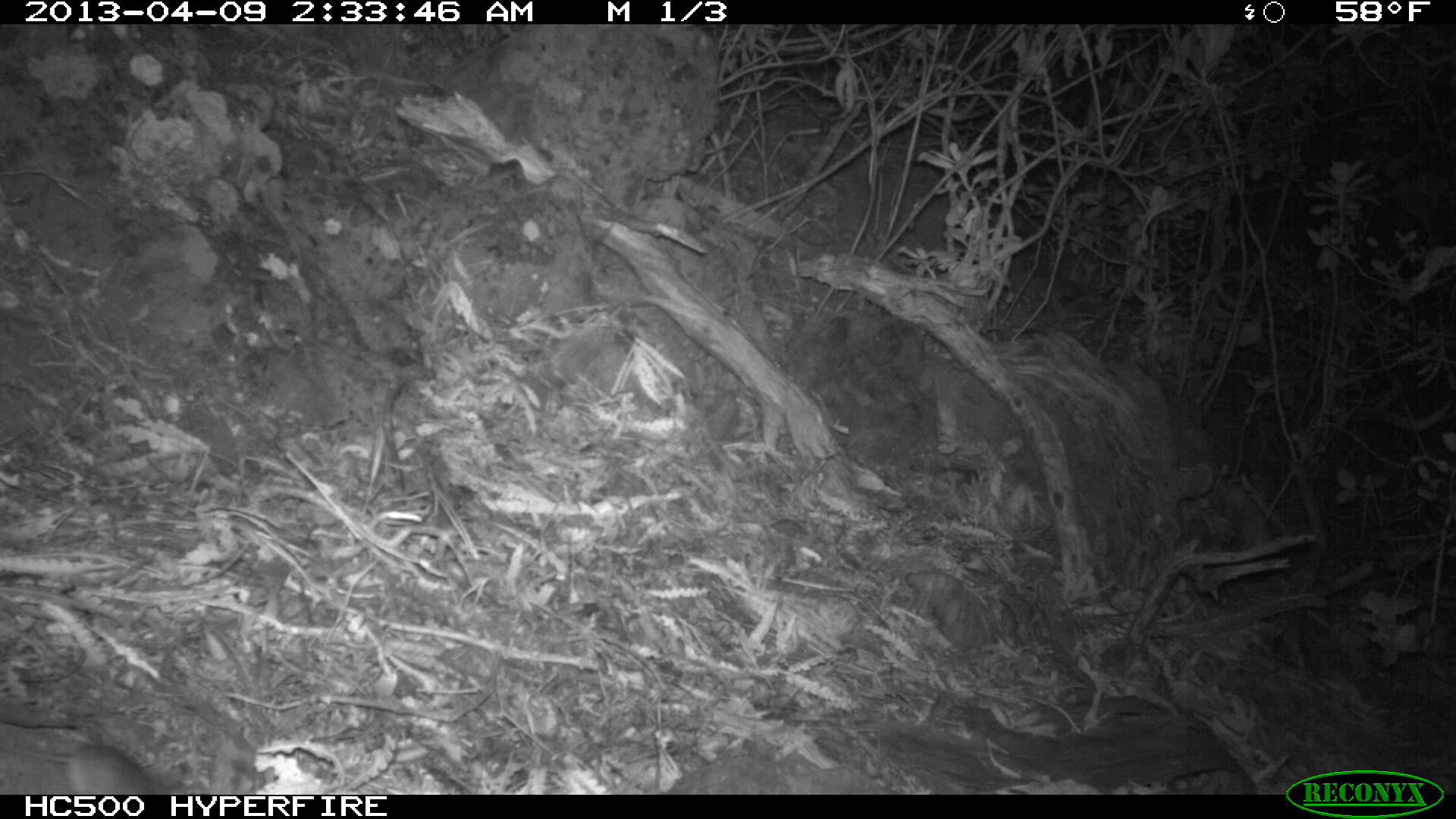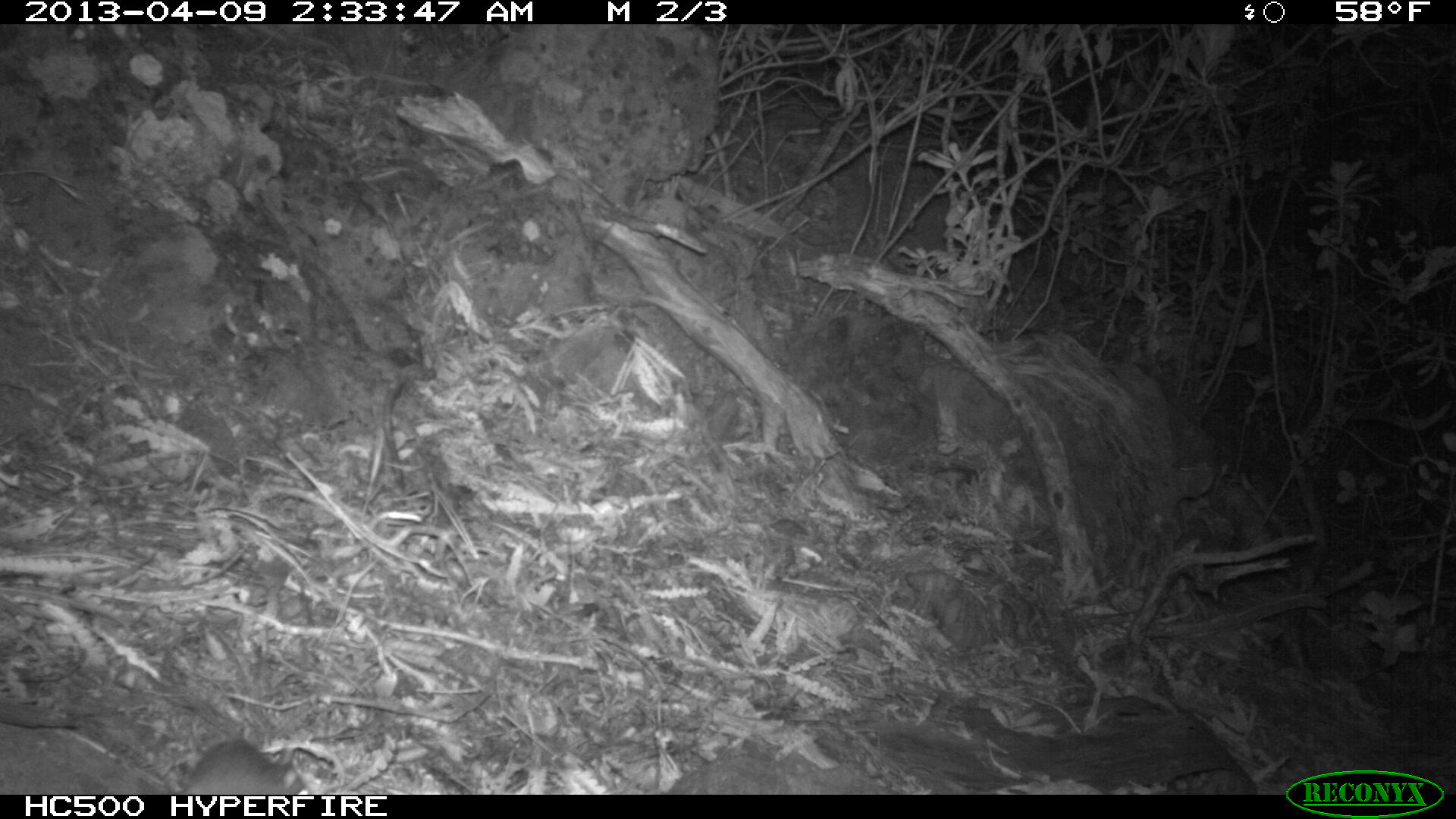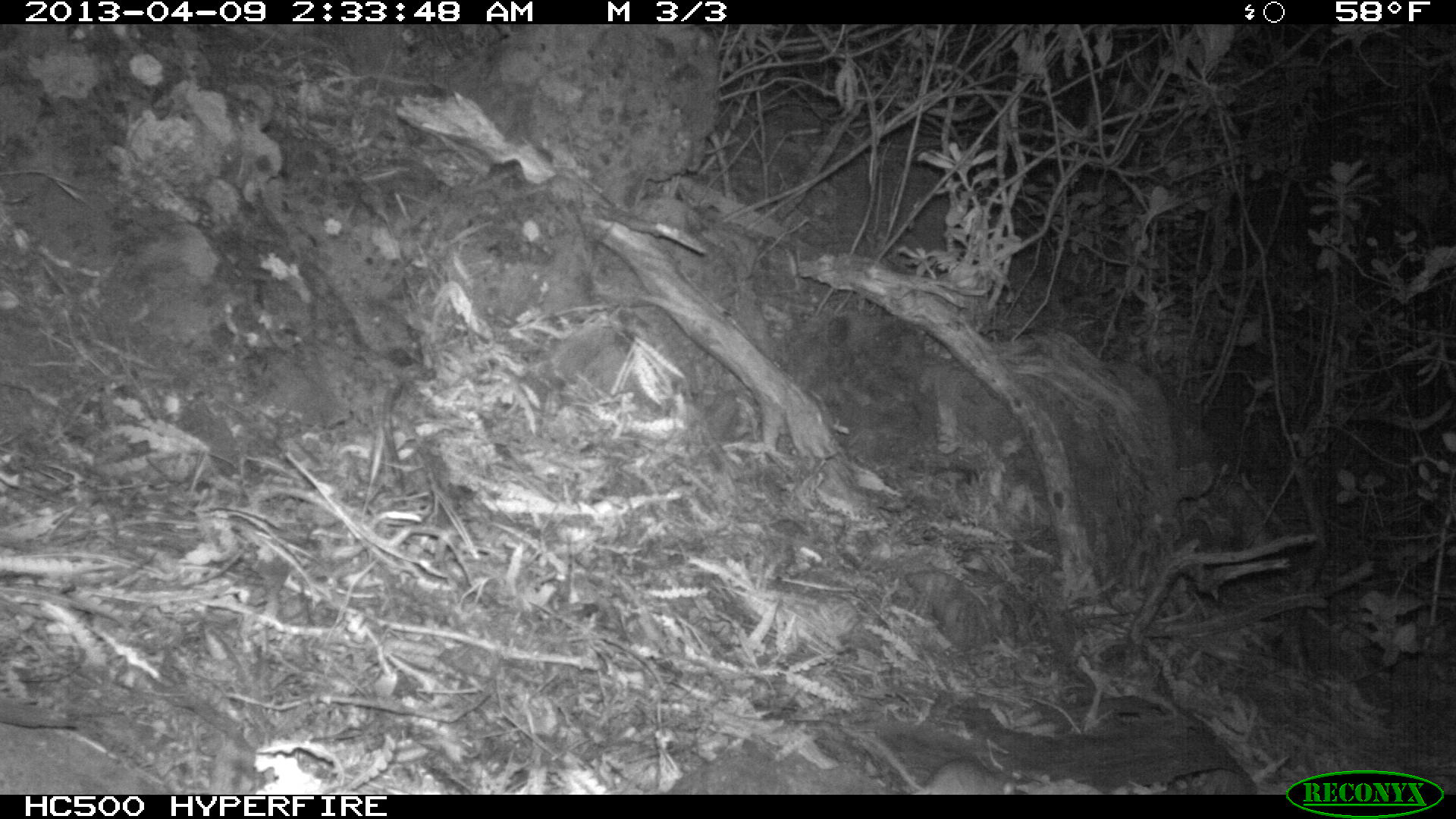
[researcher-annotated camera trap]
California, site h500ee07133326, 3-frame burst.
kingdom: Animalia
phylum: Chordata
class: Mammalia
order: Rodentia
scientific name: Rodentia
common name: rodent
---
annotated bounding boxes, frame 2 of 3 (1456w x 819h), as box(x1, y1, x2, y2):
rodent: box(182, 740, 288, 794)